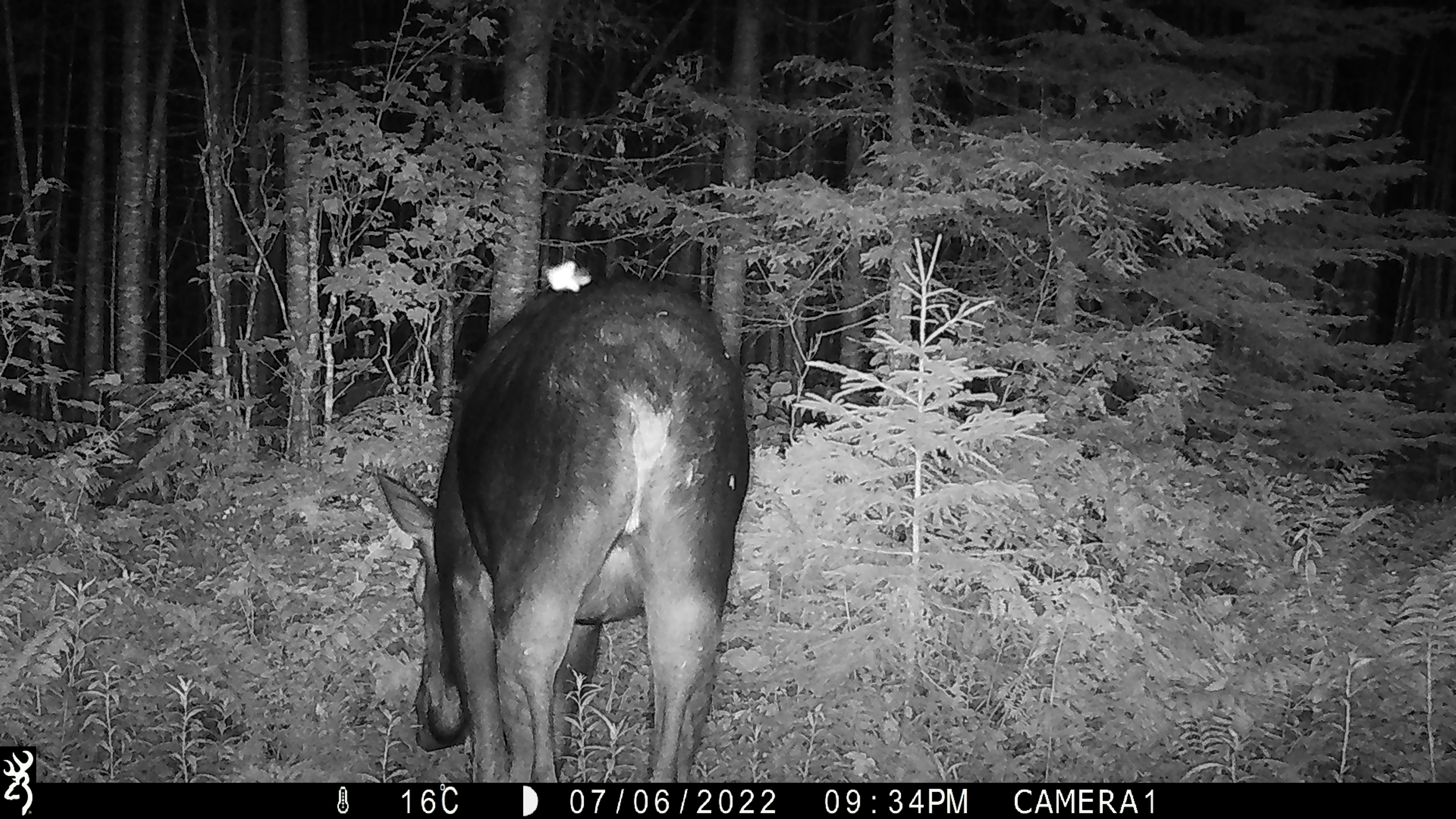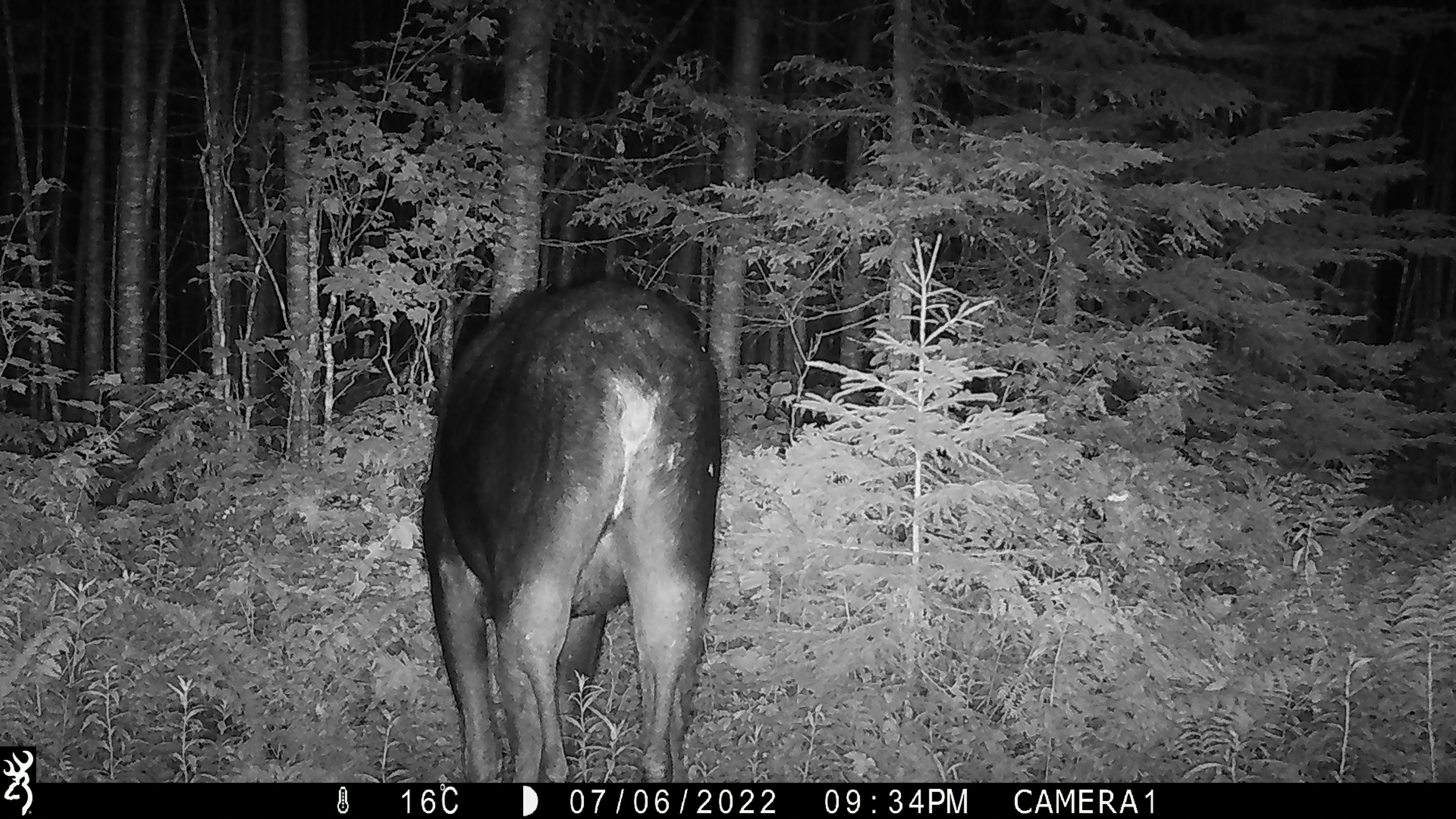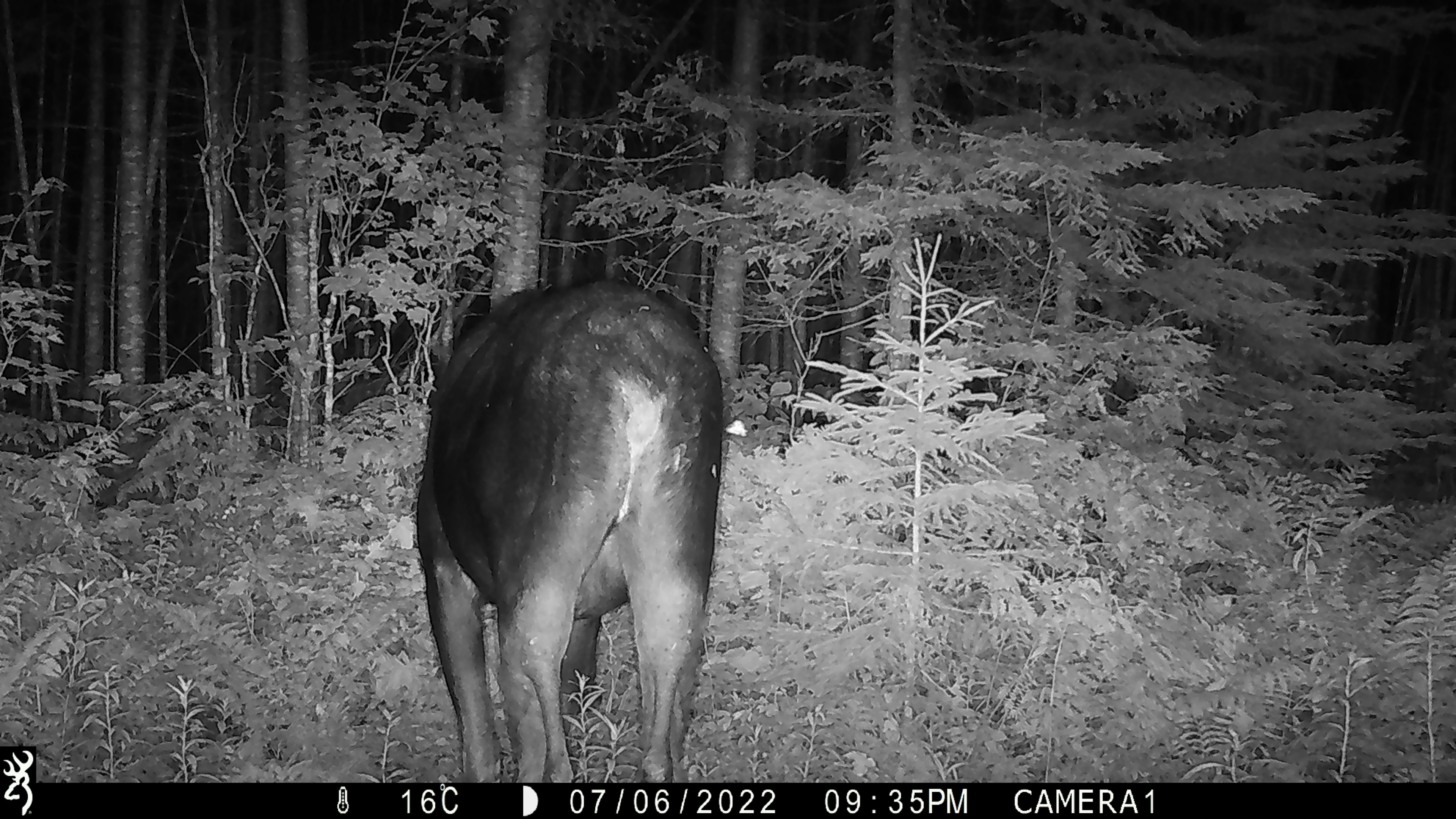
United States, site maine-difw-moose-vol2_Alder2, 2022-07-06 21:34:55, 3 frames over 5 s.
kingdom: Animalia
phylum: Chordata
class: Mammalia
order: Artiodactyla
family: Cervidae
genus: Alces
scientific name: Alces alces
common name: moose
Moose (Alces alces).